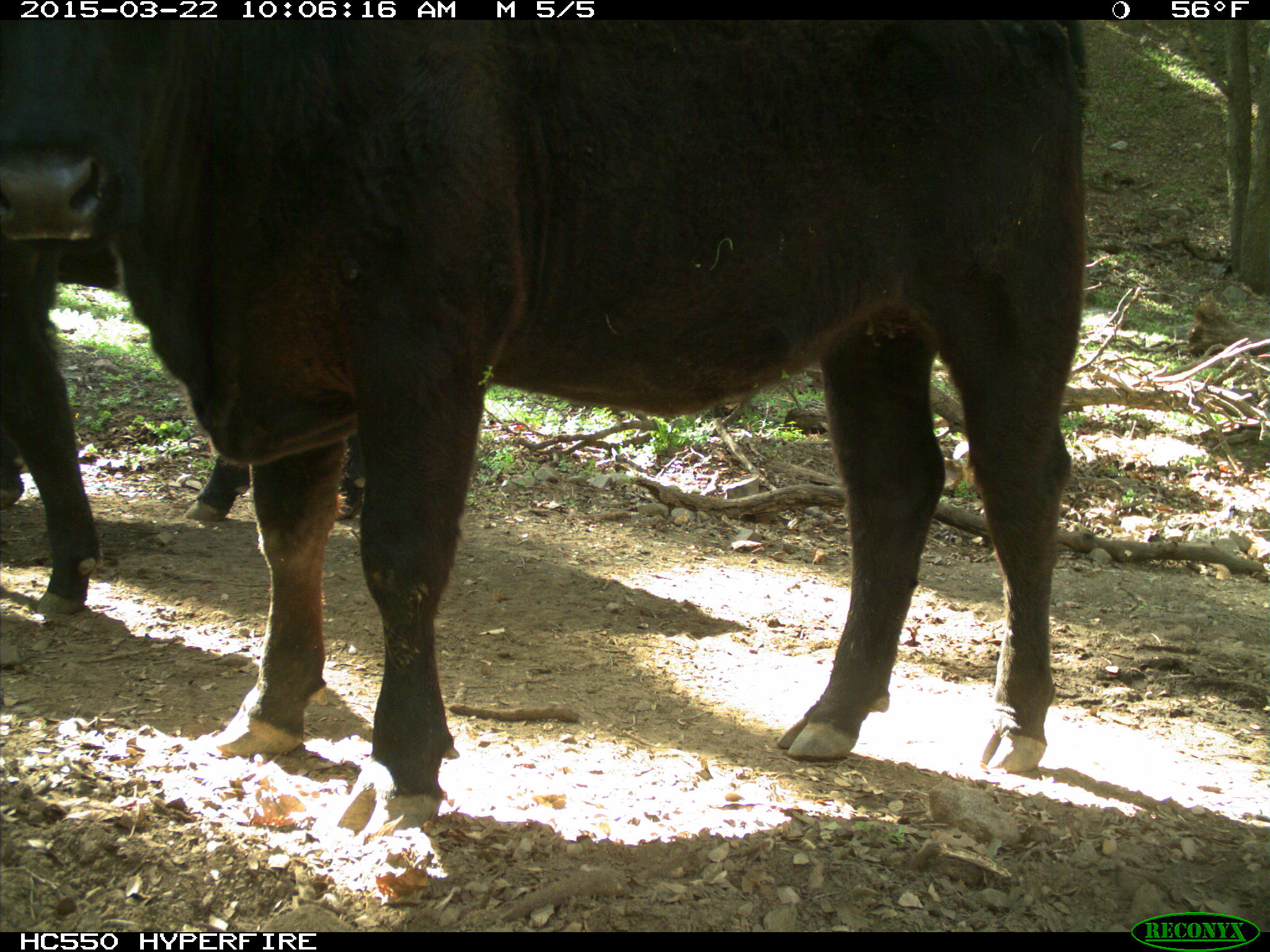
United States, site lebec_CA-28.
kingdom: Animalia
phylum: Chordata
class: Mammalia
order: Artiodactyla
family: Bovidae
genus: Bos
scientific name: Bos taurus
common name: domestic cow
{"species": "Bos taurus (domestic cow)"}